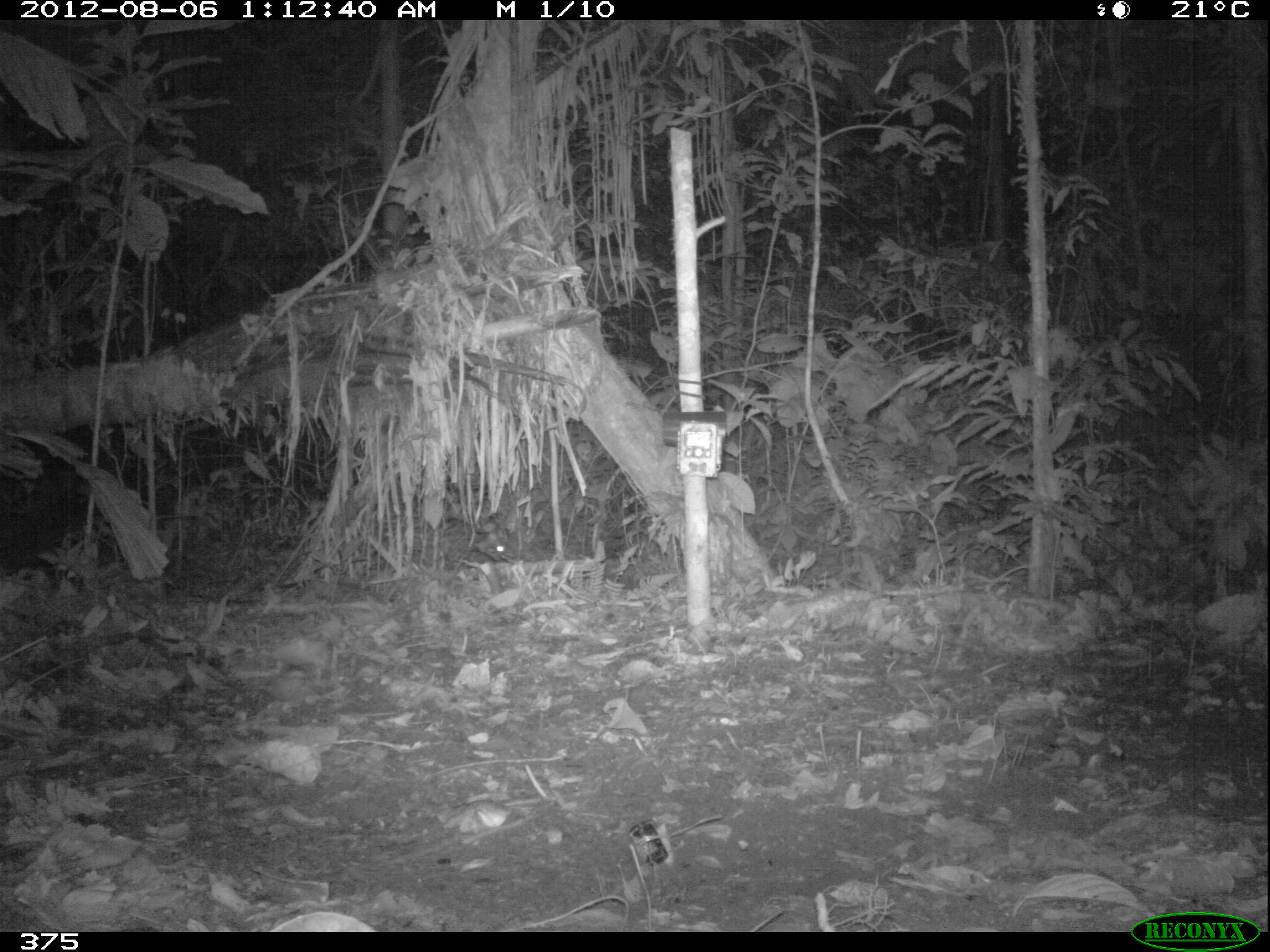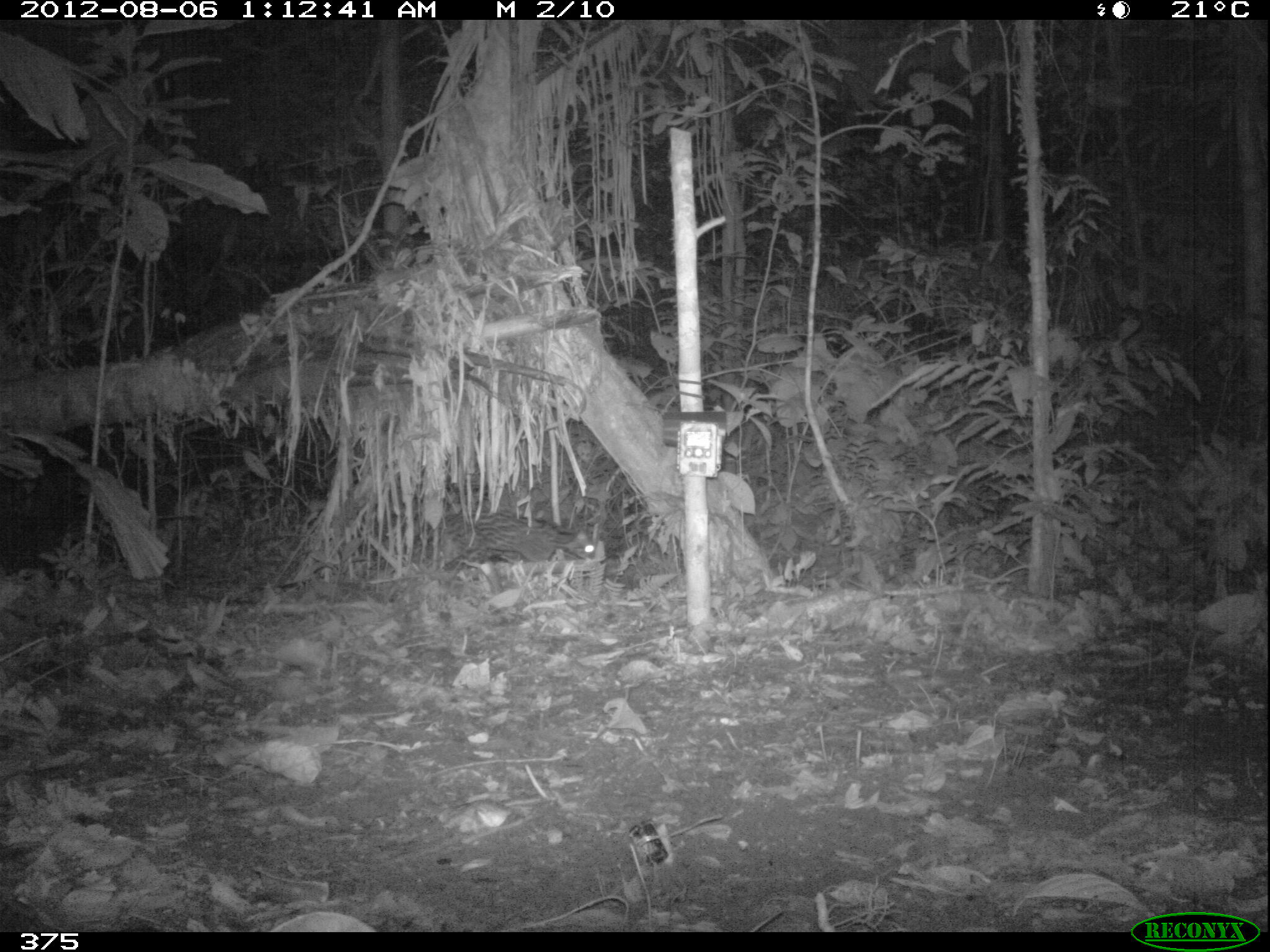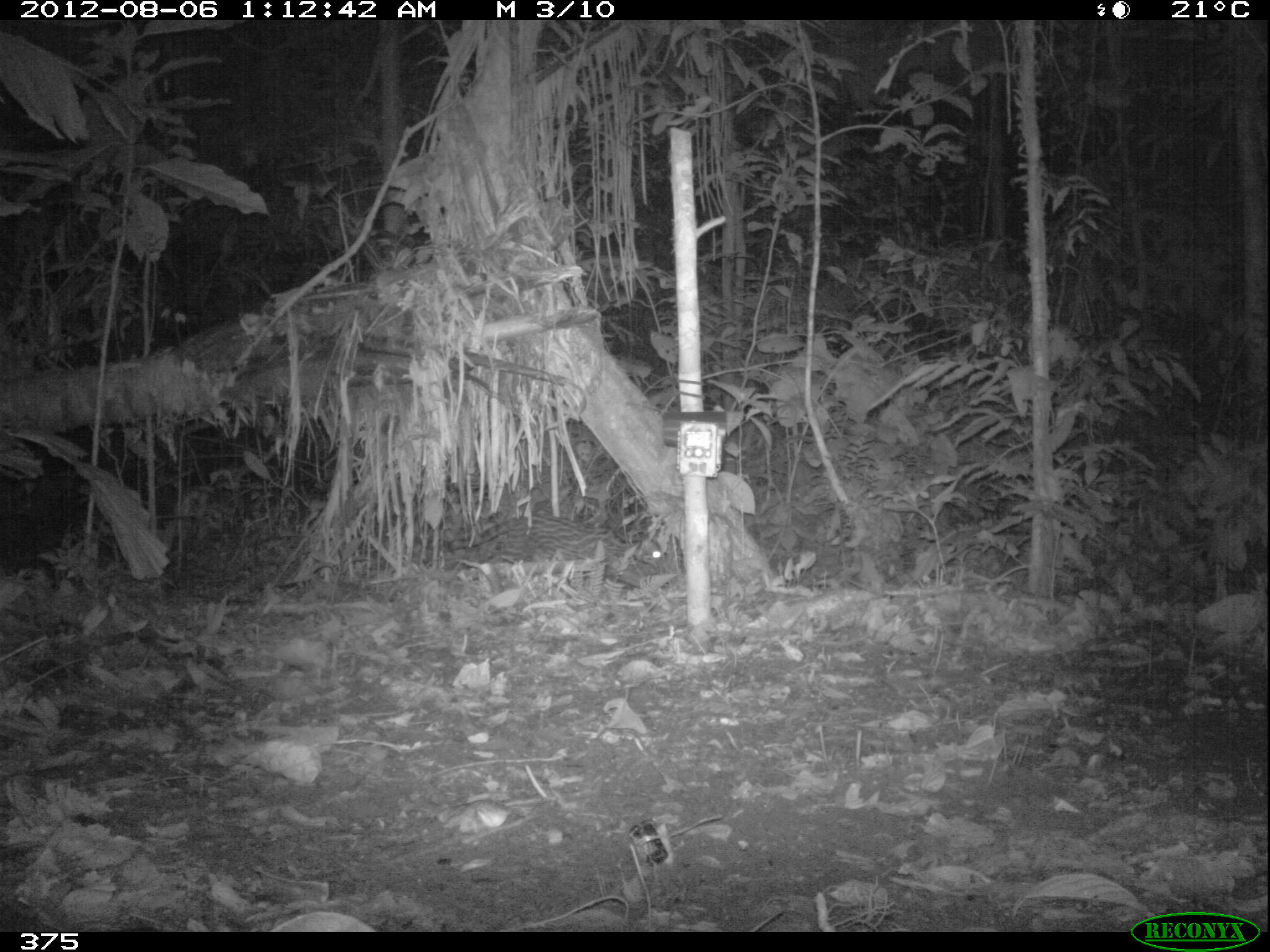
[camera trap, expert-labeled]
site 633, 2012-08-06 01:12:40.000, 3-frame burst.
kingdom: Animalia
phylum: Chordata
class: Mammalia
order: Carnivora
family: Felidae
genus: Leopardus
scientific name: Leopardus pardalis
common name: ocelot